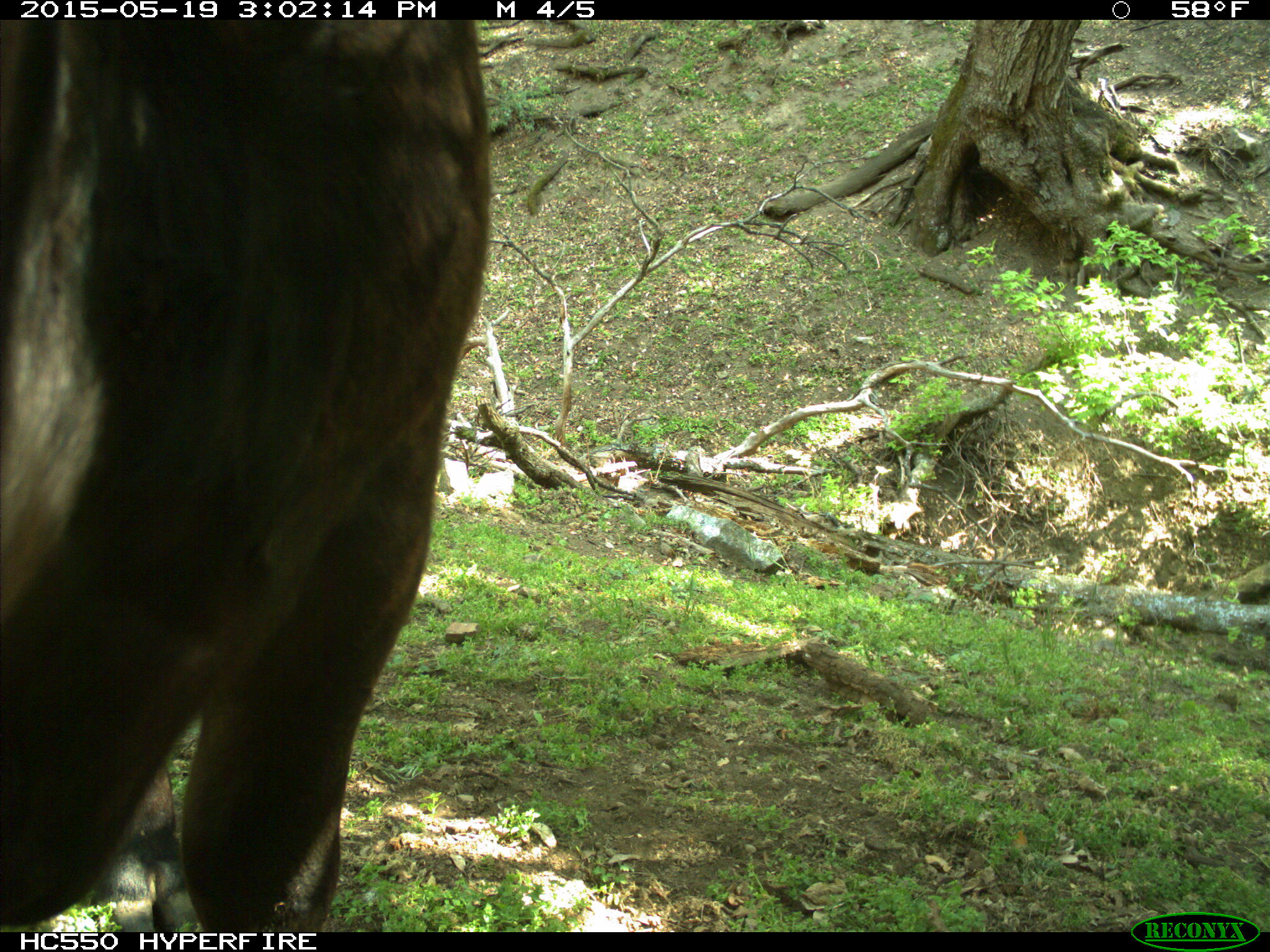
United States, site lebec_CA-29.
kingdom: Animalia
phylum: Chordata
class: Mammalia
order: Artiodactyla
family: Bovidae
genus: Bos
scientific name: Bos taurus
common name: domestic cow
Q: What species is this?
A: Bos taurus (domestic cow).